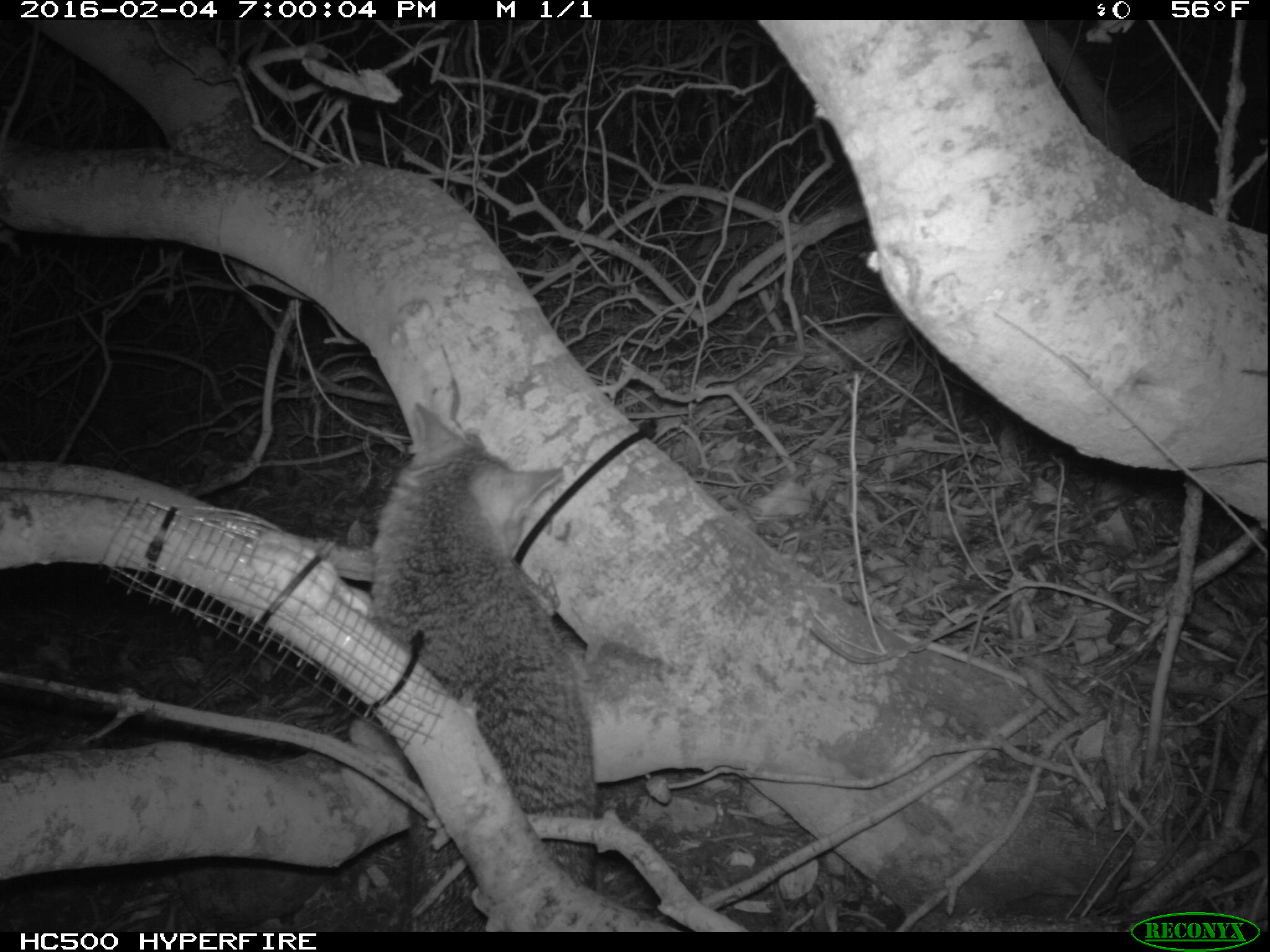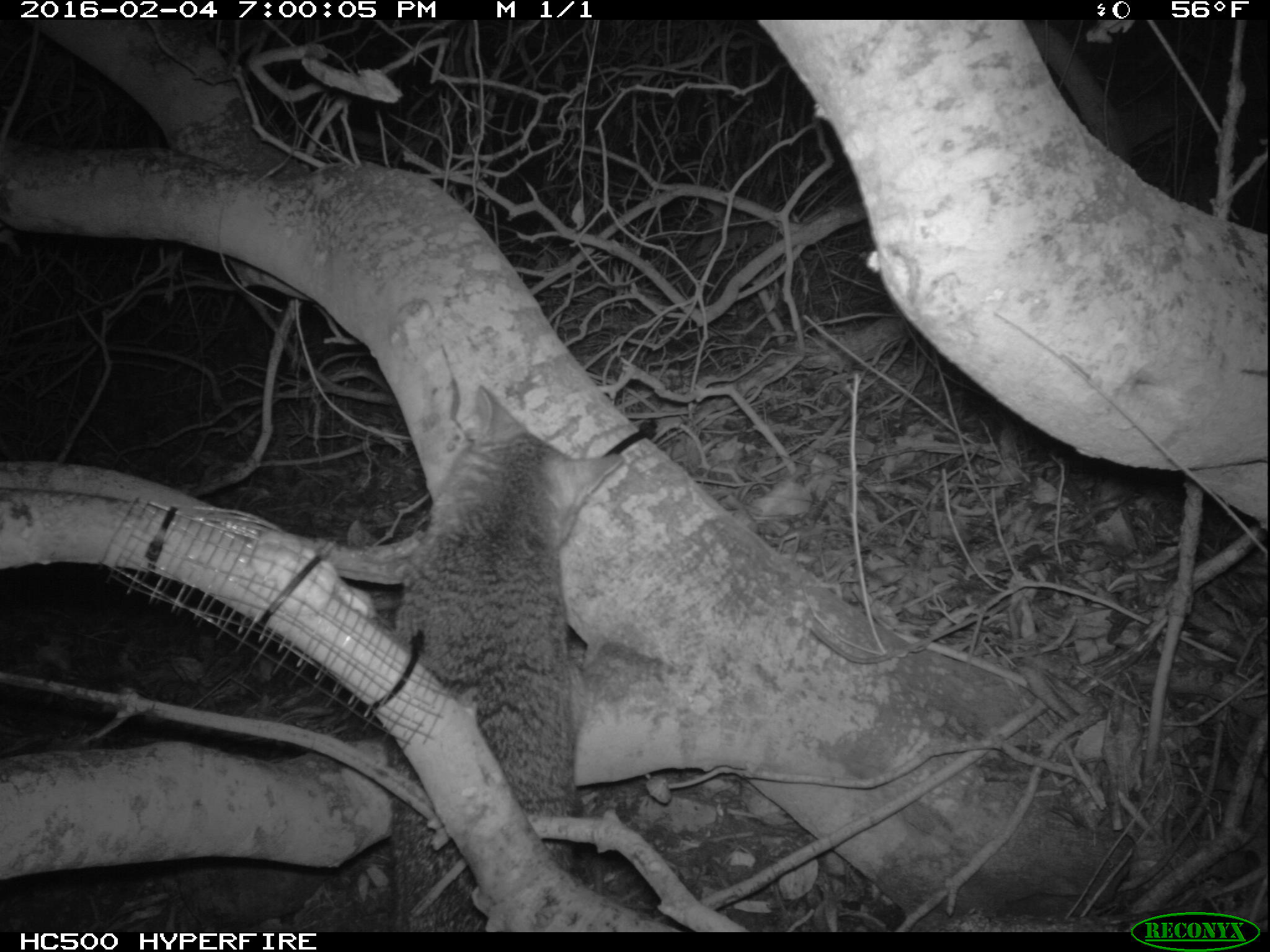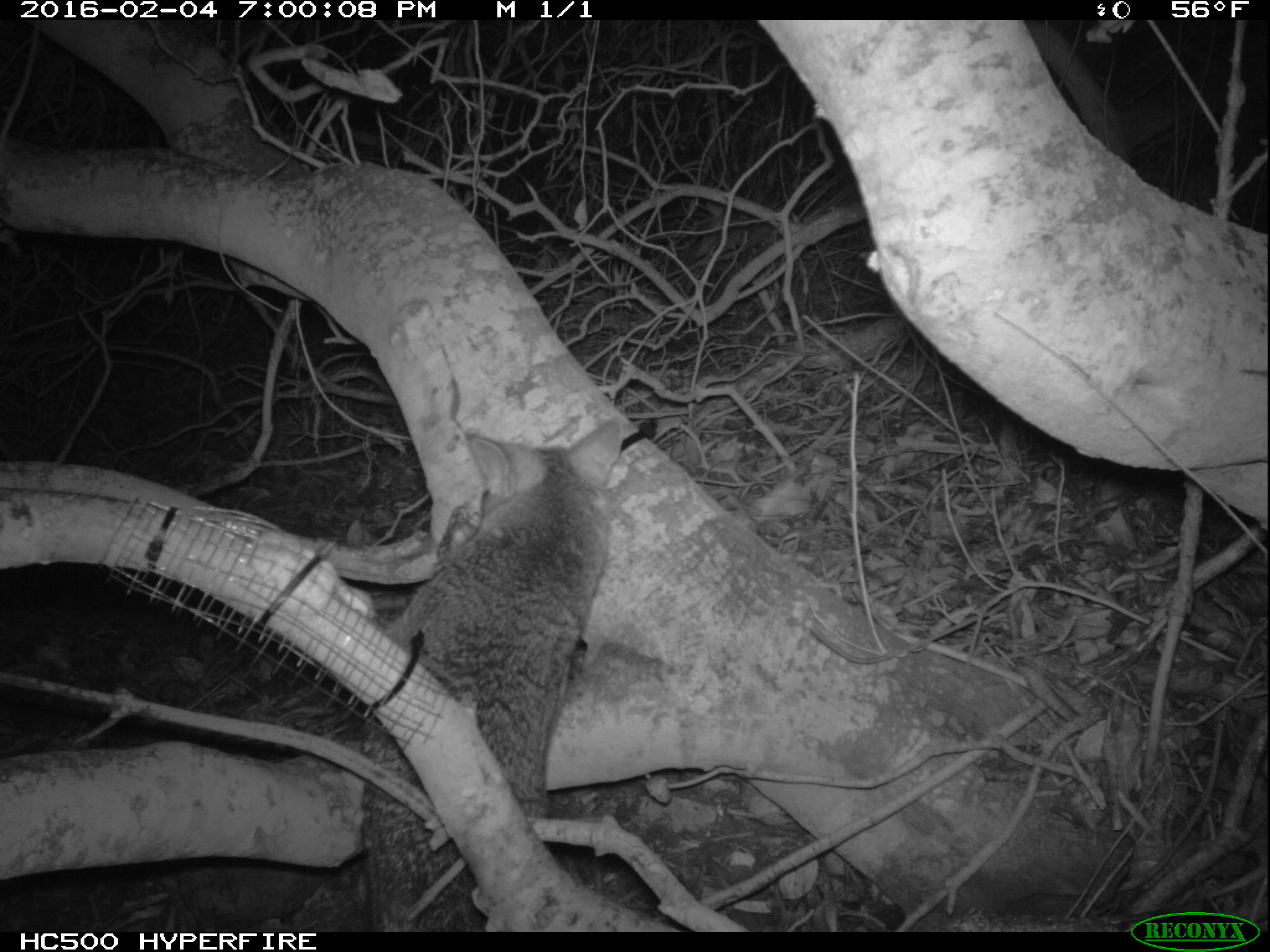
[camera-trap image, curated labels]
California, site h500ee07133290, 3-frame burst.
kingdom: Animalia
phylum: Chordata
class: Mammalia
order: Carnivora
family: Canidae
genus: Urocyon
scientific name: Urocyon littoralis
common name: island fox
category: fox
Fox (island fox) (Urocyon littoralis).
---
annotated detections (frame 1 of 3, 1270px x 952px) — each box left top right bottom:
fox: 368 399 600 938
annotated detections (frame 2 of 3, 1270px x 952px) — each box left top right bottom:
fox: 389 384 624 932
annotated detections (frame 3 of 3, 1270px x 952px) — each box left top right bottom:
fox: 360 419 622 932